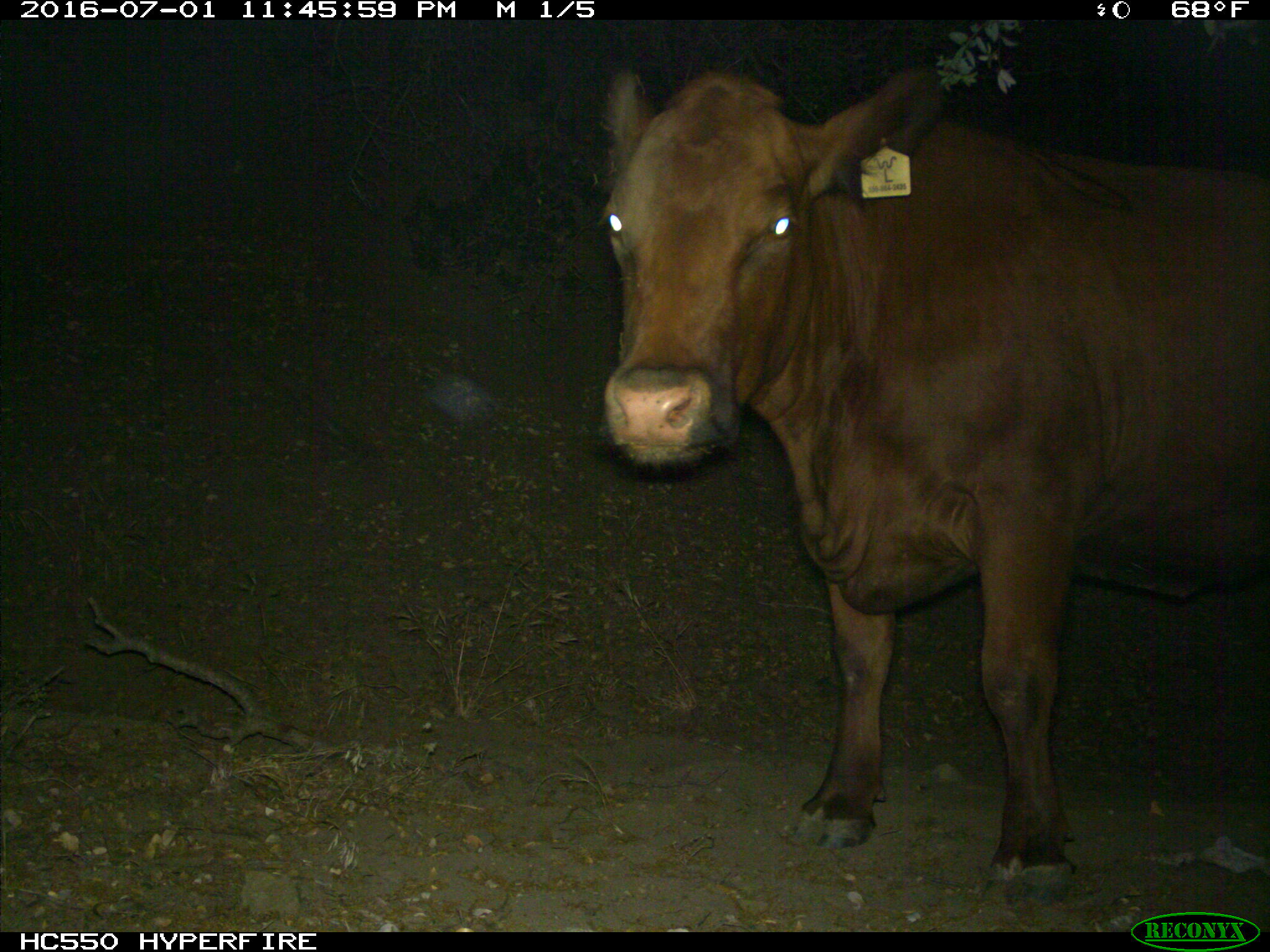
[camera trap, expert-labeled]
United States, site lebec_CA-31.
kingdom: Animalia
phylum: Chordata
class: Mammalia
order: Artiodactyla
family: Bovidae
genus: Bos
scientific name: Bos taurus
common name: domestic cow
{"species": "Bos taurus (domestic cow)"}